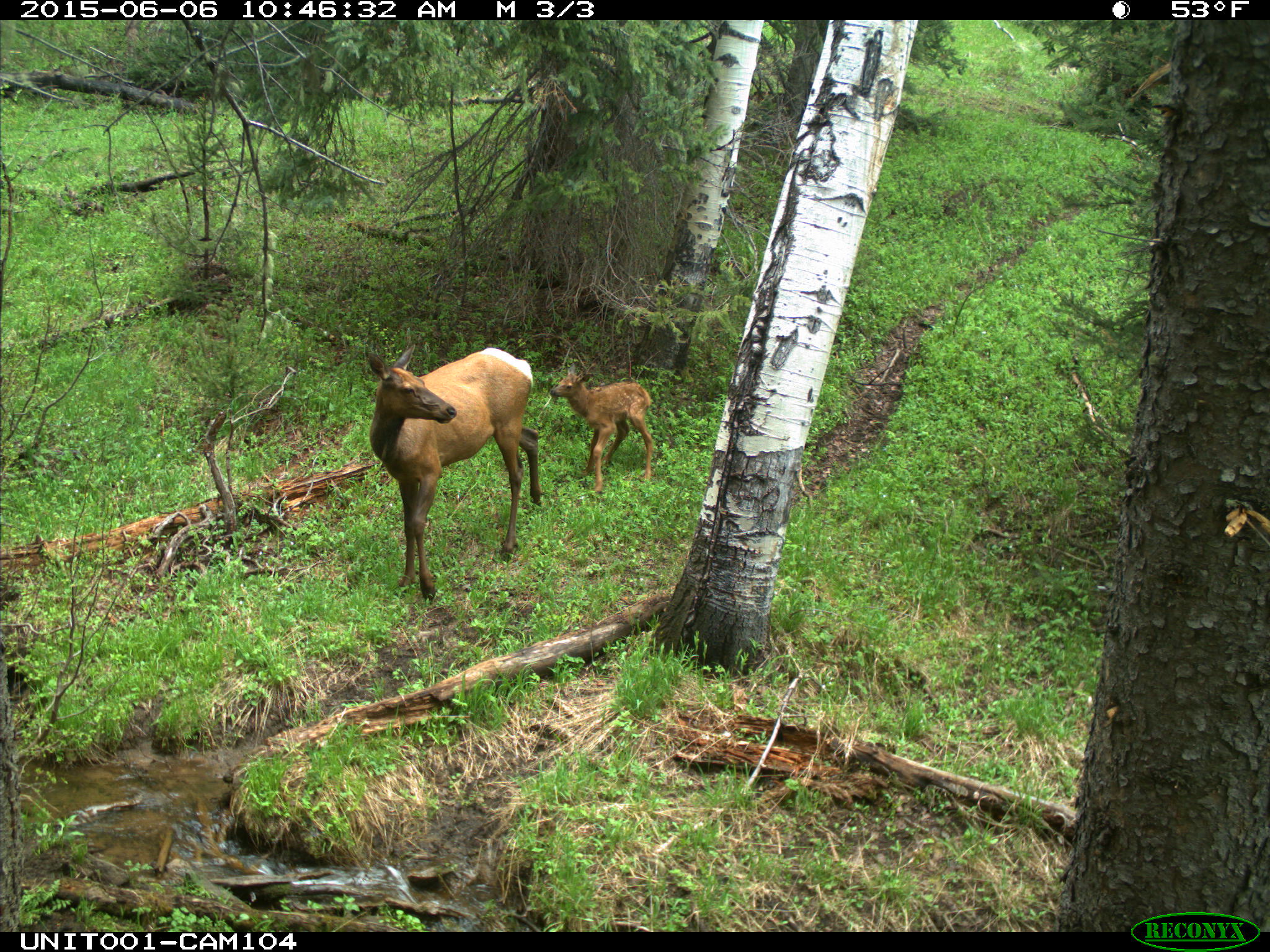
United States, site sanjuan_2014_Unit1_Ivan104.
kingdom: Animalia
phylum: Chordata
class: Mammalia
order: Artiodactyla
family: Cervidae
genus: Cervus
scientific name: Cervus elaphus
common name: red deer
Cervus elaphus (red deer).